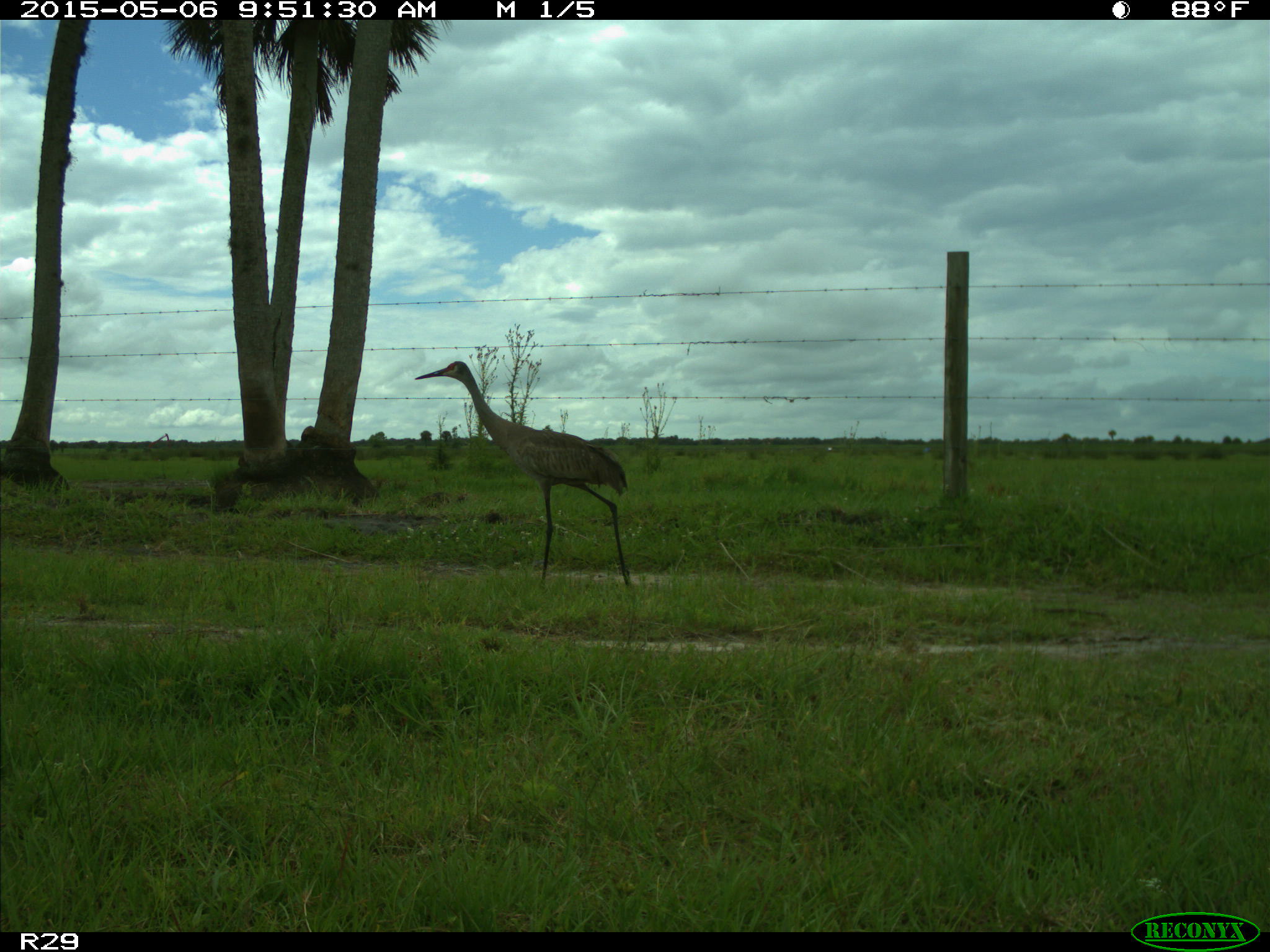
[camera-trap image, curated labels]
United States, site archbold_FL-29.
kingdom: Animalia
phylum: Chordata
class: Aves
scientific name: Aves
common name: birds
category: unidentified bird